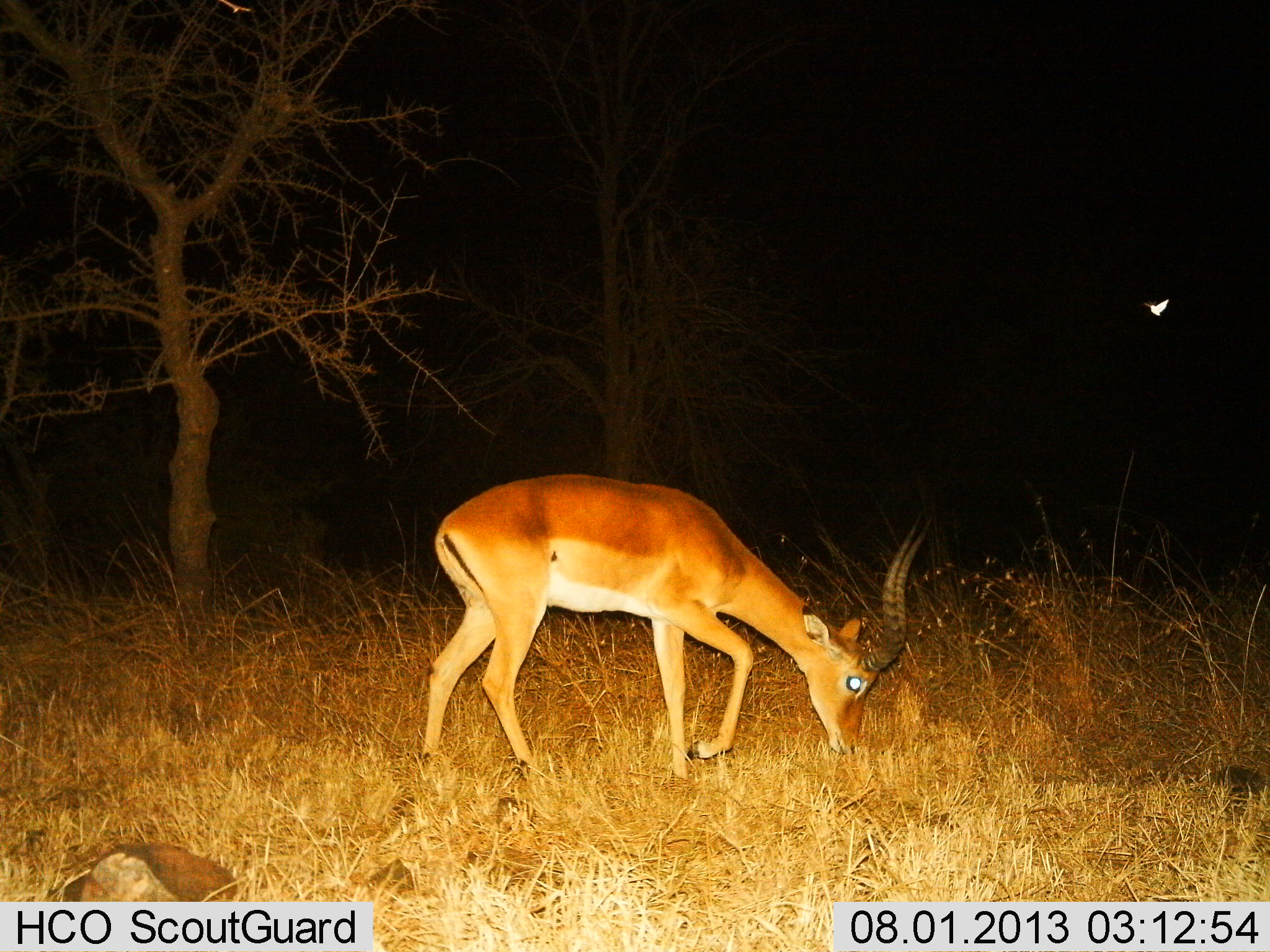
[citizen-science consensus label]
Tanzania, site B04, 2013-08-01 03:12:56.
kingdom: Animalia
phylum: Chordata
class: Mammalia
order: Artiodactyla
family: Bovidae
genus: Aepyceros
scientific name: Aepyceros melampus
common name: impala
Impala (Aepyceros melampus), count 1. Behavior (volunteer vote fractions): standing 25%, resting 0%, moving 6%, interacting 0%. Young present (vote fraction): 0%. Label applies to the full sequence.